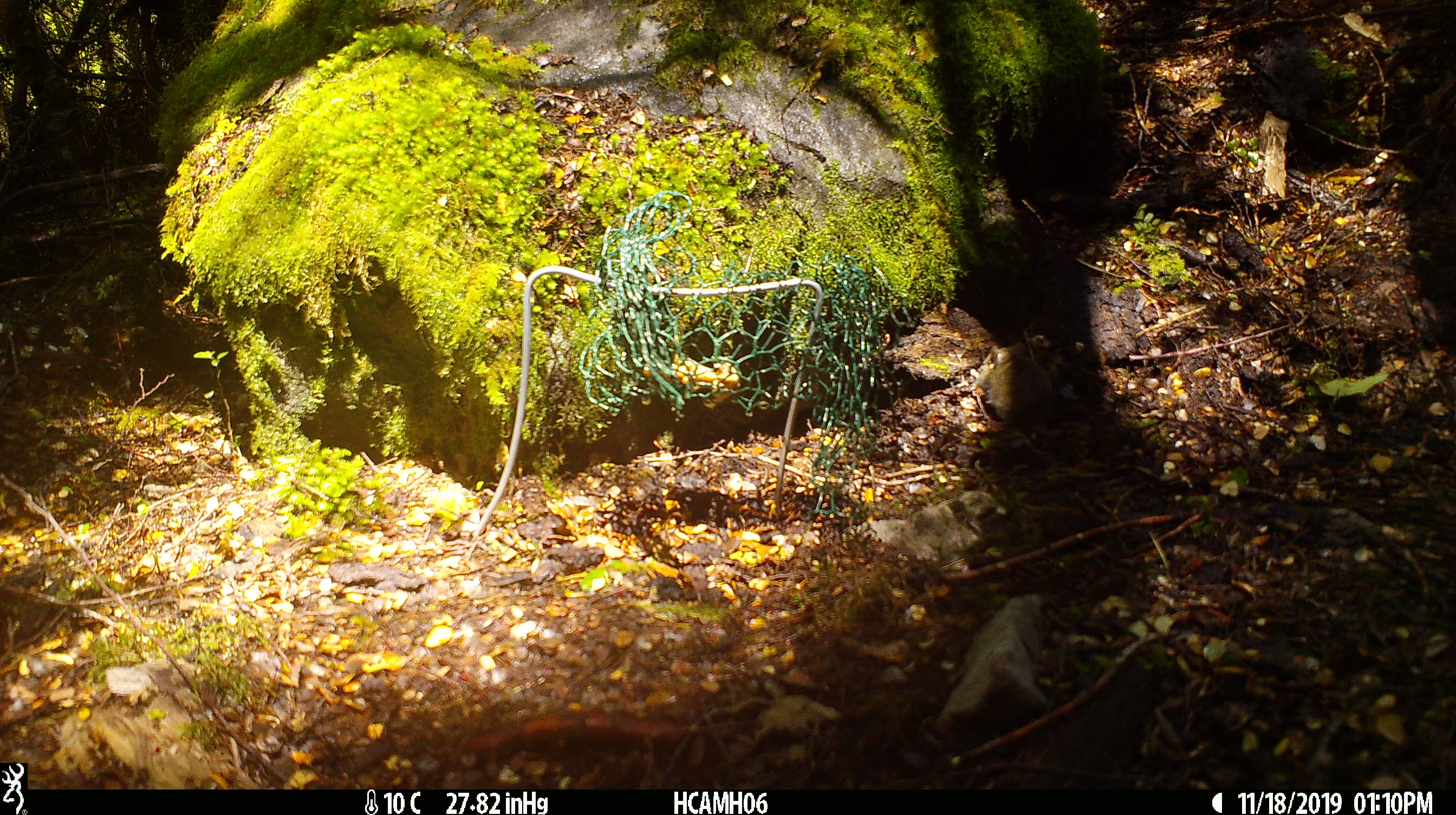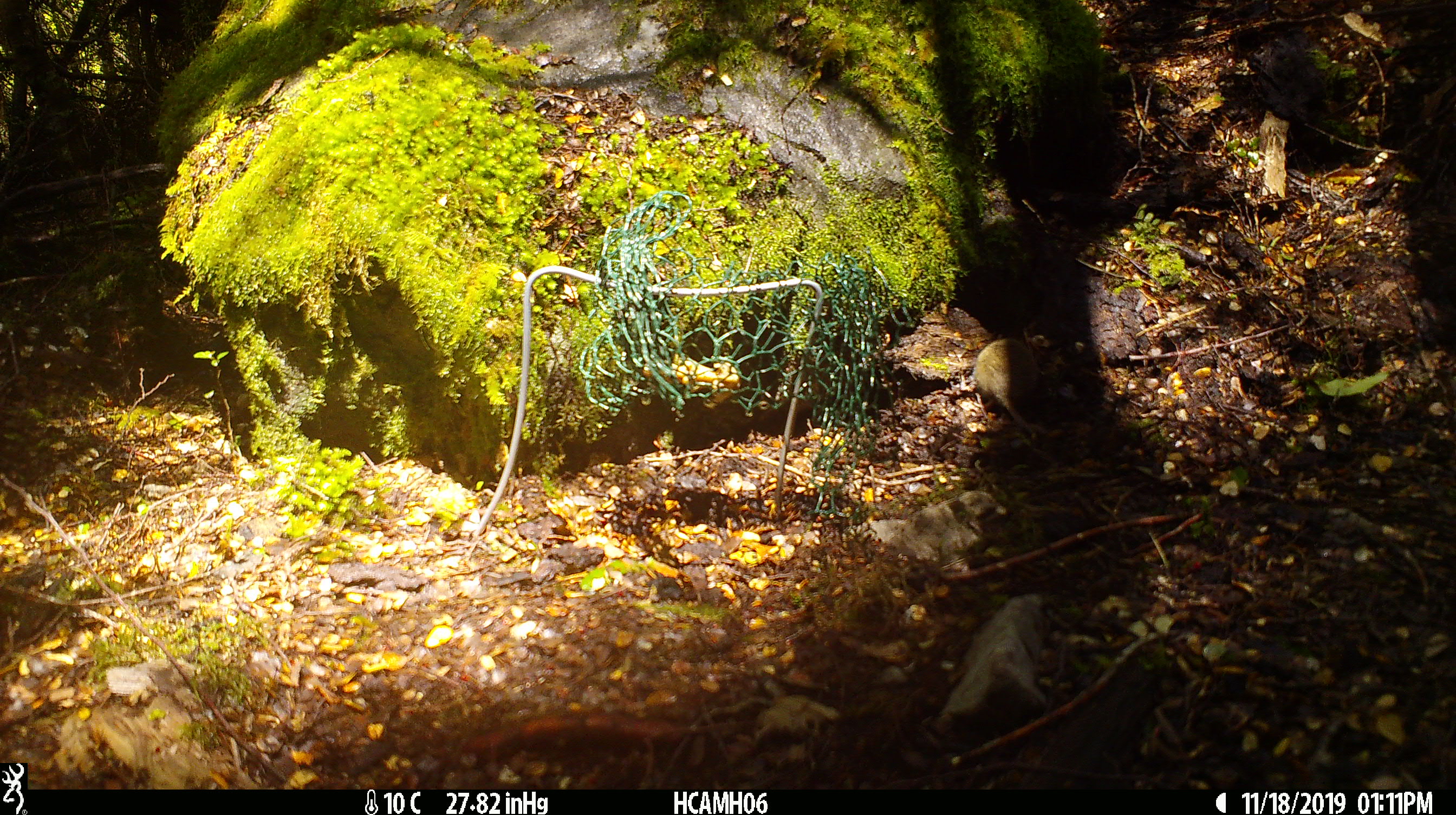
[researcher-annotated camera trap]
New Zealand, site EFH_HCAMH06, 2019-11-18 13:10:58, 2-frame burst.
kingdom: Animalia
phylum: Chordata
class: Mammalia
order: Rodentia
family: Muridae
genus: Mus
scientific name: Mus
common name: mouse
Mouse (Mus).